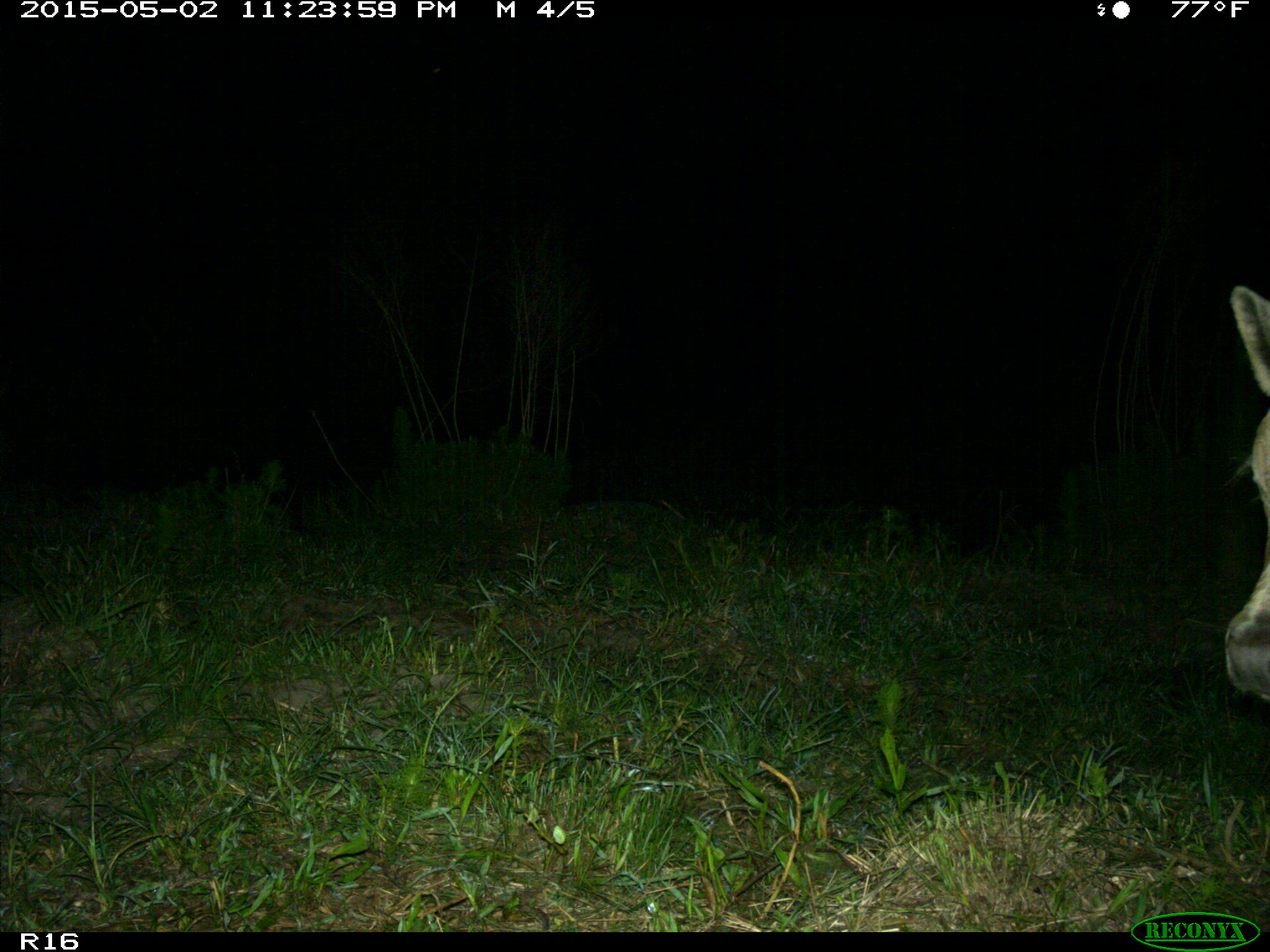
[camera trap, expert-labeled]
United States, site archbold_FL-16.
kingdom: Animalia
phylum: Chordata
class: Mammalia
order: Artiodactyla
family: Bovidae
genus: Bos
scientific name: Bos taurus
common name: domestic cow